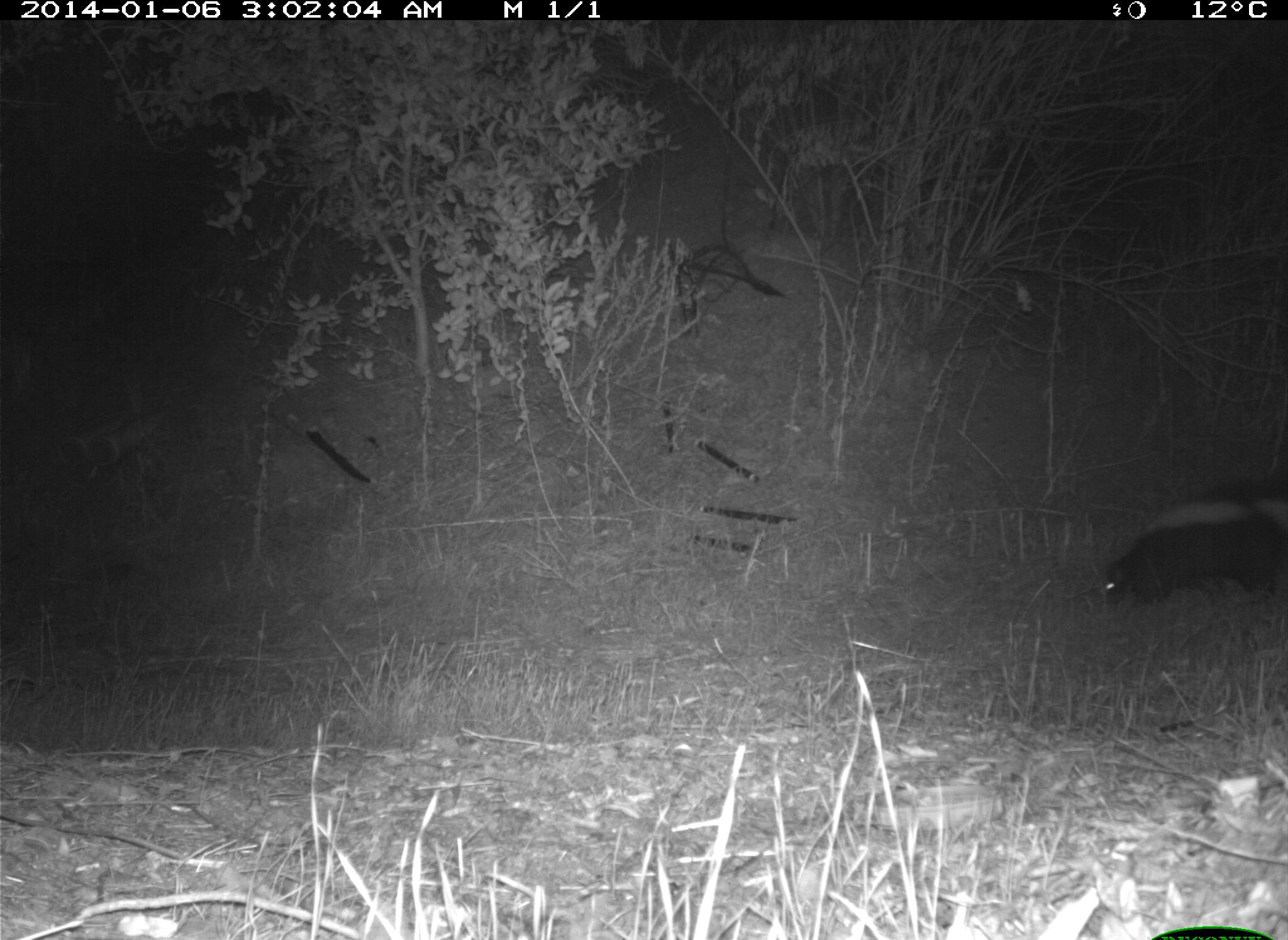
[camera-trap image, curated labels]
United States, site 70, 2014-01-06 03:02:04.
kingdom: Animalia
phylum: Chordata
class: Mammalia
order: Carnivora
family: Mephitidae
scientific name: Mephitidae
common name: skunk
Skunk (Mephitidae).